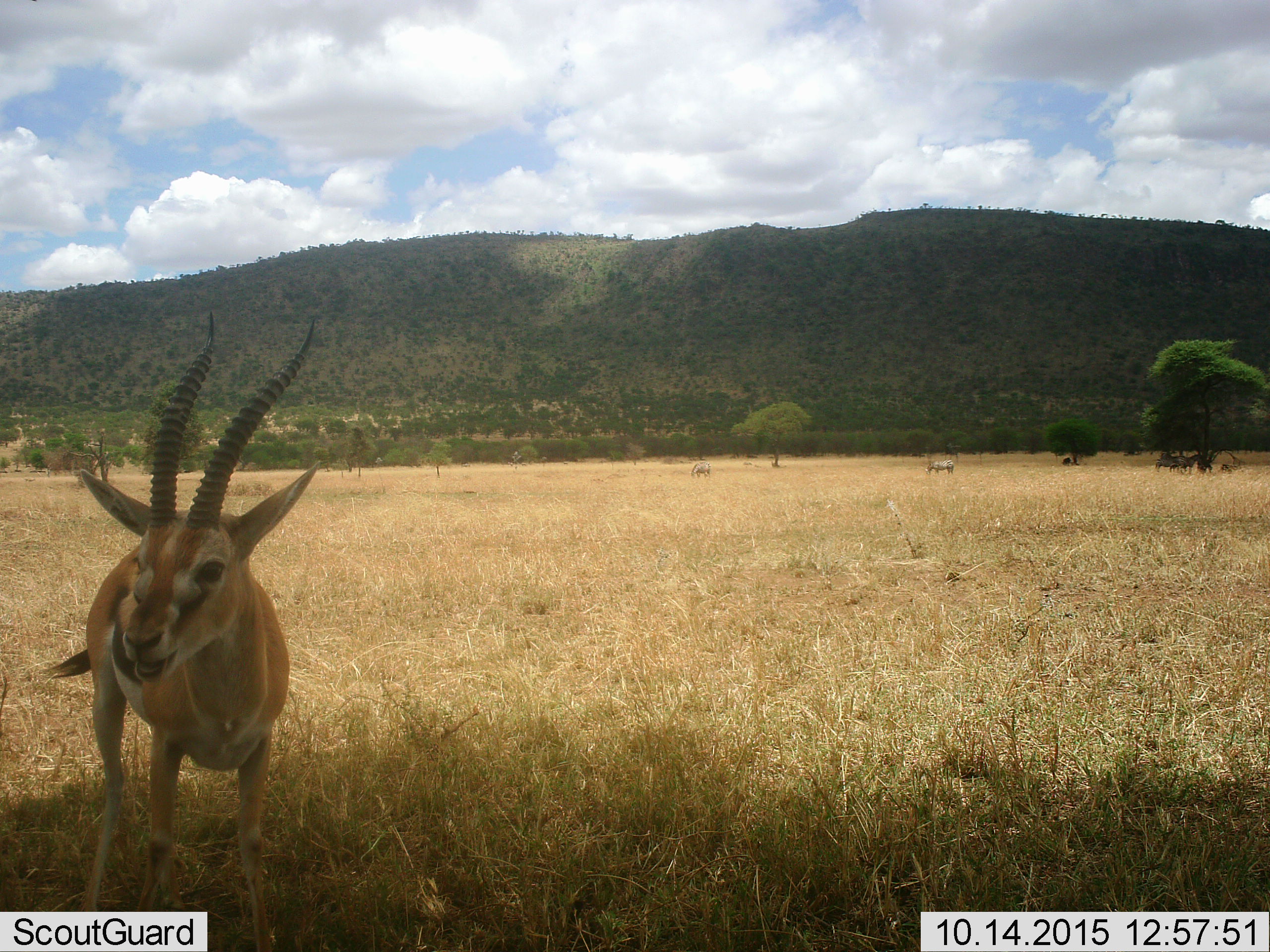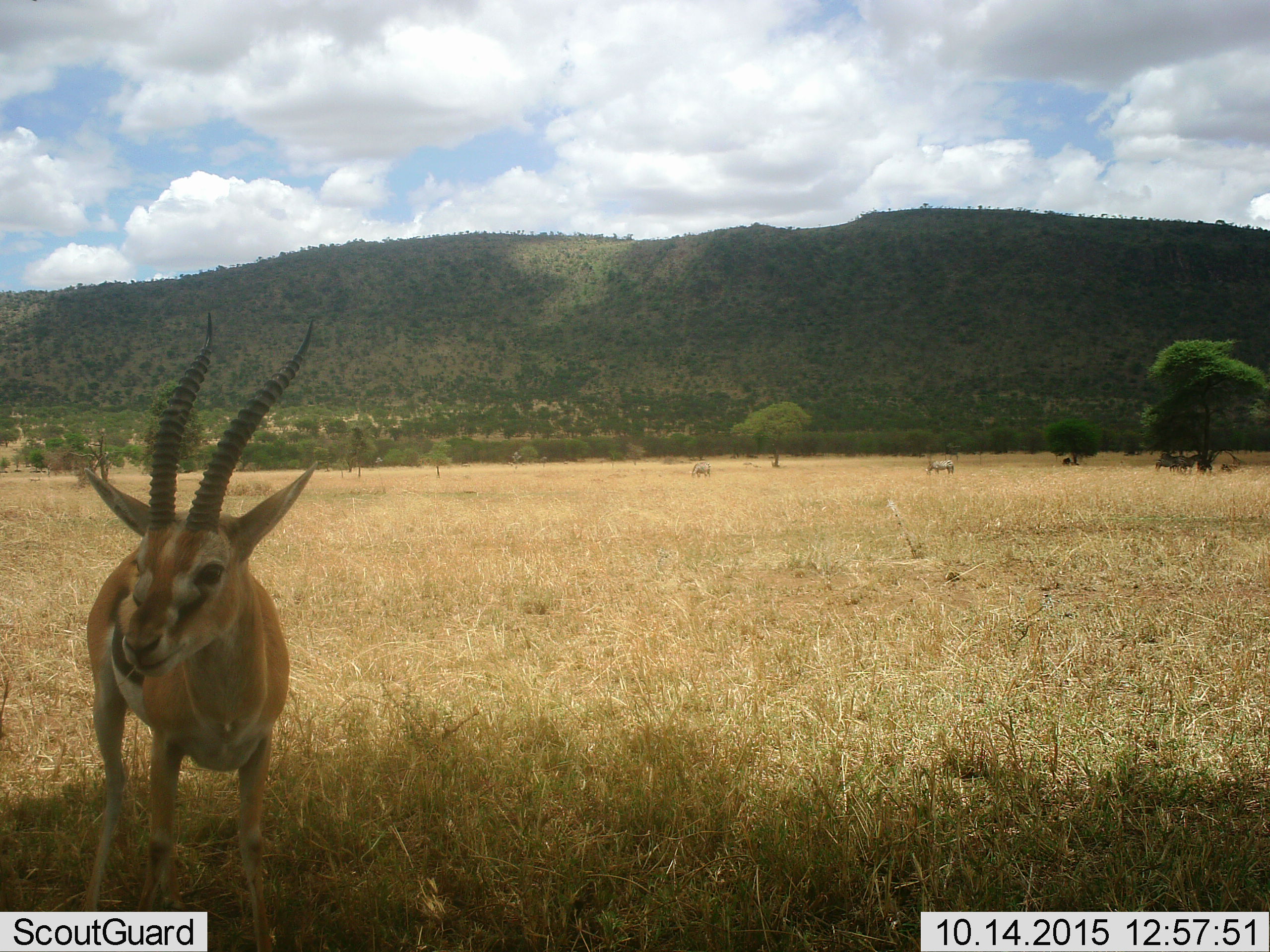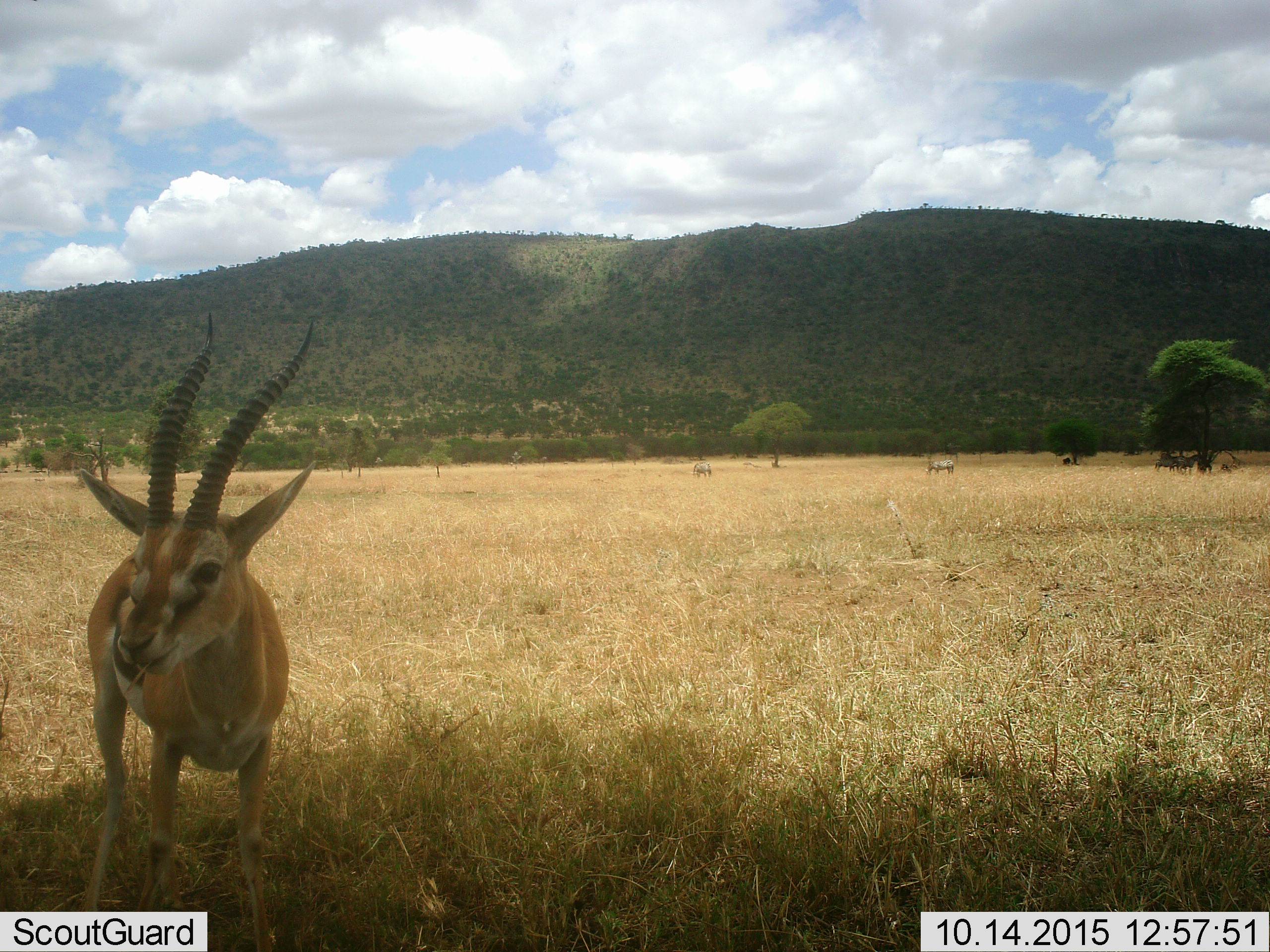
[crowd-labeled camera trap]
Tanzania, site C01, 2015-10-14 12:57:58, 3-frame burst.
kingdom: Animalia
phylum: Chordata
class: Mammalia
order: Artiodactyla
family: Bovidae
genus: Eudorcas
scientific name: Eudorcas thomsonii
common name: thomson's gazelle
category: gazellethomsons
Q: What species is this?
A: Gazellethomsons (thomson's gazelle) (Eudorcas thomsonii).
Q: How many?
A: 1.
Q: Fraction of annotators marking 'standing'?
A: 69%.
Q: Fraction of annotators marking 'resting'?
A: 0%.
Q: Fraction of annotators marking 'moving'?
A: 12%.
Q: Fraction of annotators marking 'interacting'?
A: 0%.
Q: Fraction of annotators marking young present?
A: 0%.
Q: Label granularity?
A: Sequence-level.